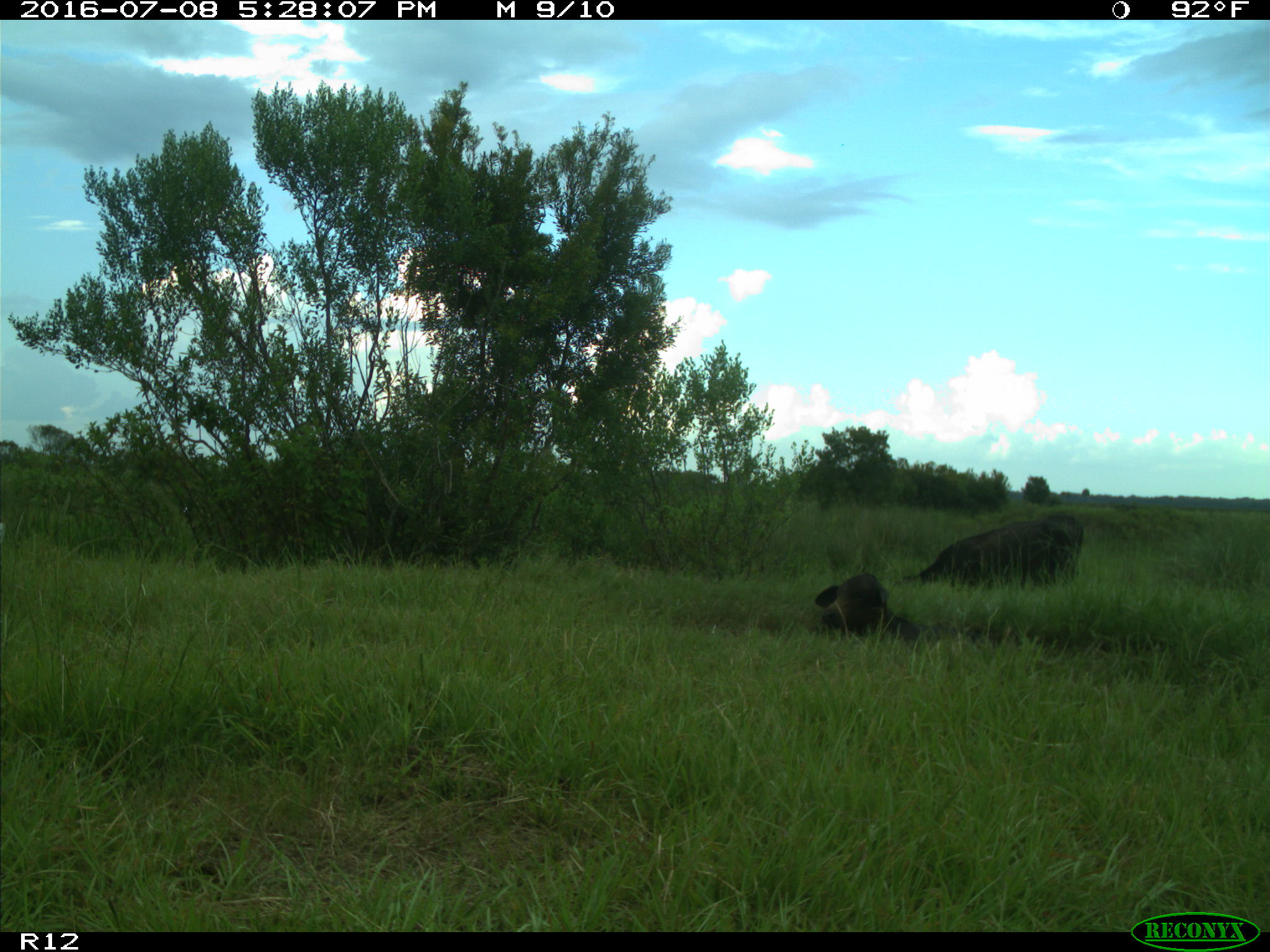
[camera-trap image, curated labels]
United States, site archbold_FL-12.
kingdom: Animalia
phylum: Chordata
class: Mammalia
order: Artiodactyla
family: Bovidae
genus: Bos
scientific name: Bos taurus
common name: domestic cow